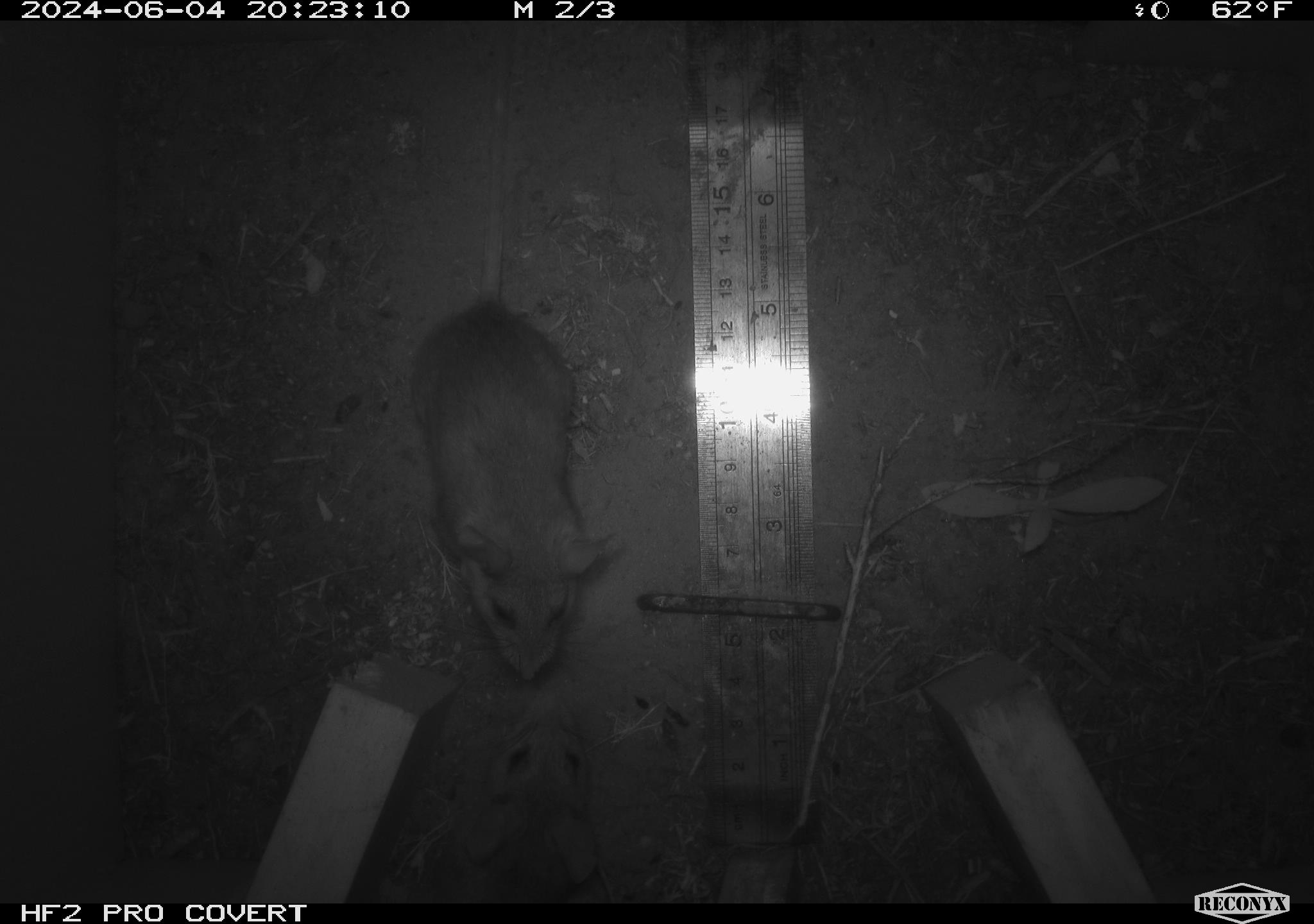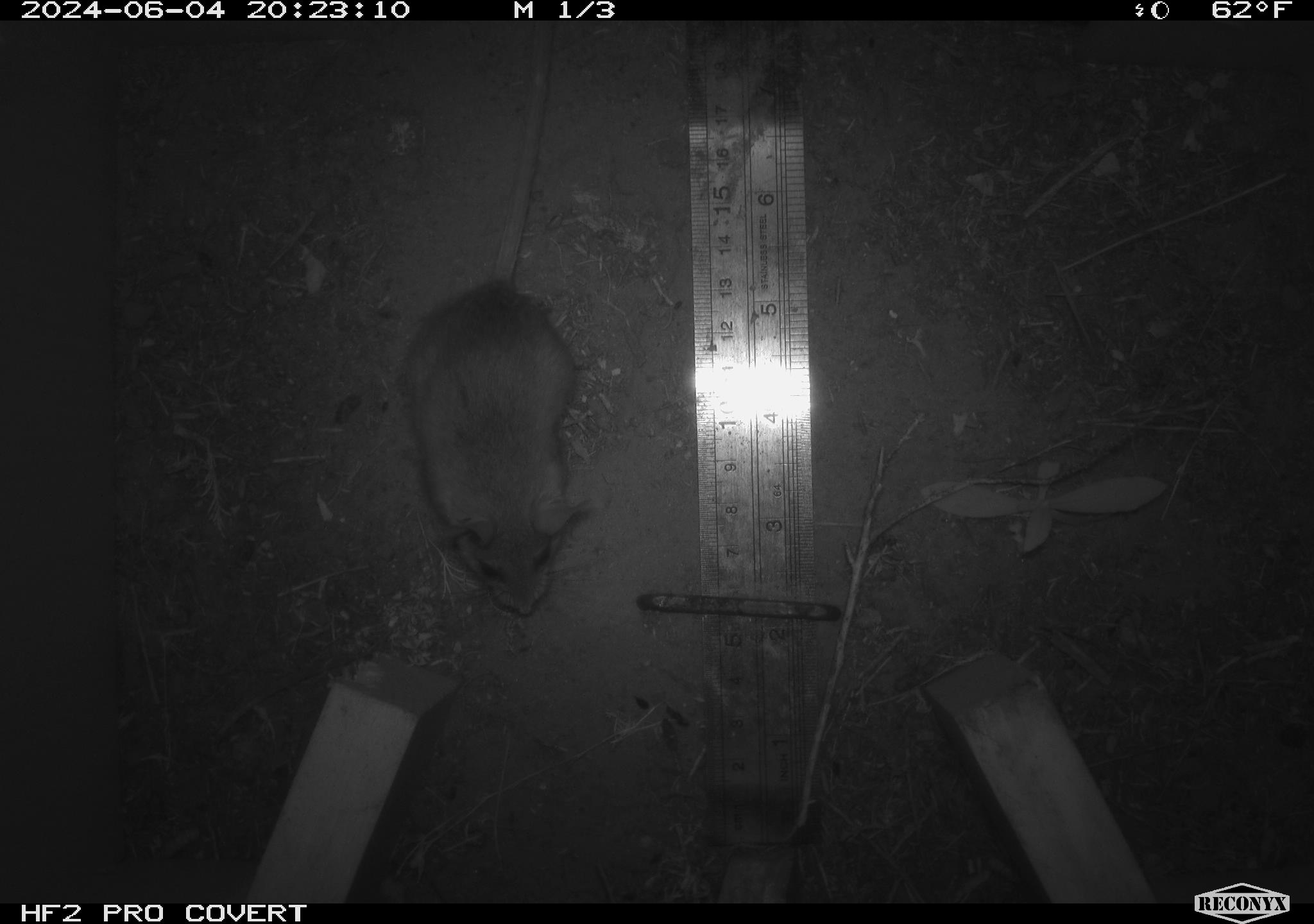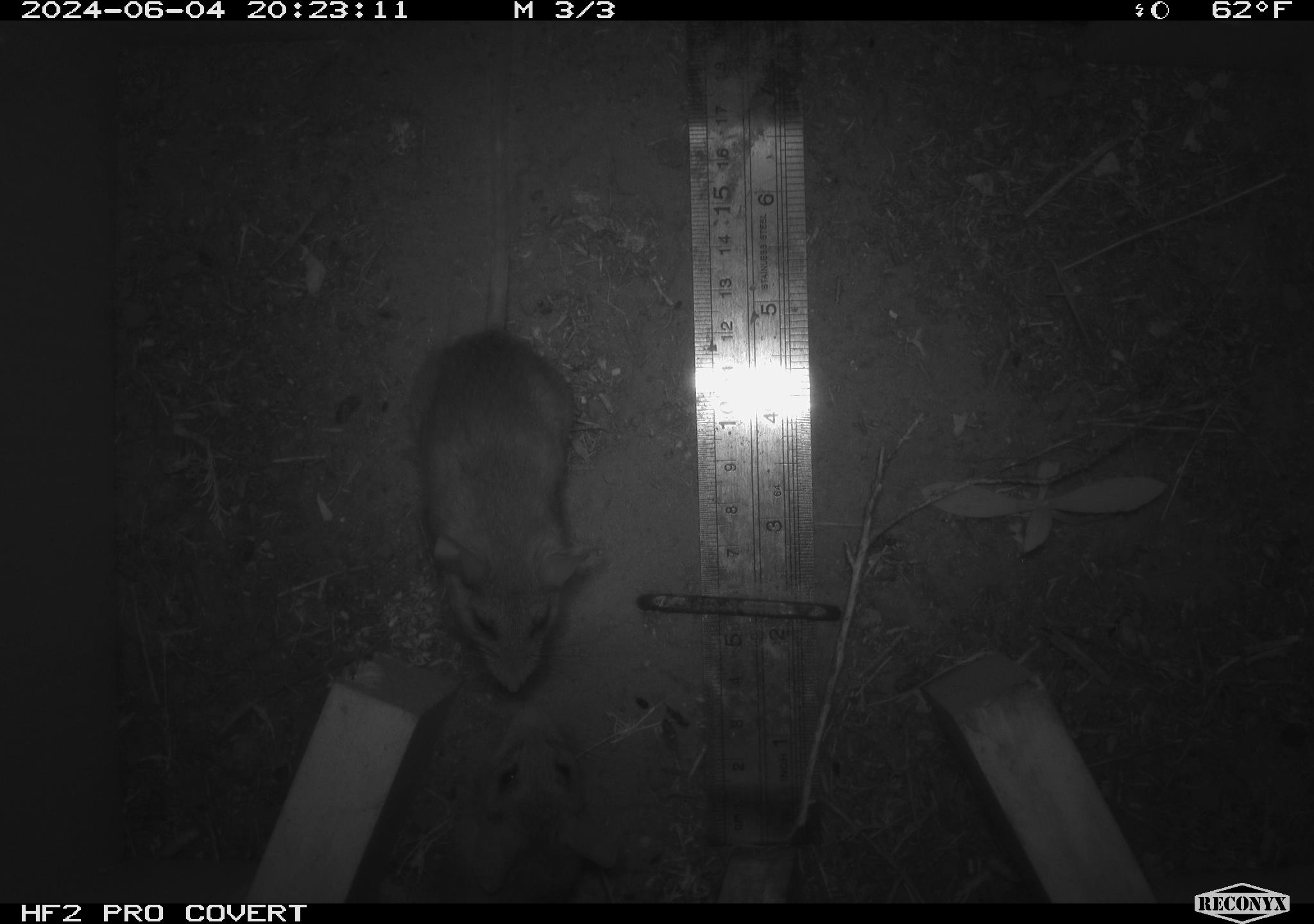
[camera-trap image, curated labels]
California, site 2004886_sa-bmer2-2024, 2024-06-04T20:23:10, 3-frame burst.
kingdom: Animalia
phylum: Chordata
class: Mammalia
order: Rodentia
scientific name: Rodentia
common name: mouse species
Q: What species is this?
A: Mouse species (Rodentia).